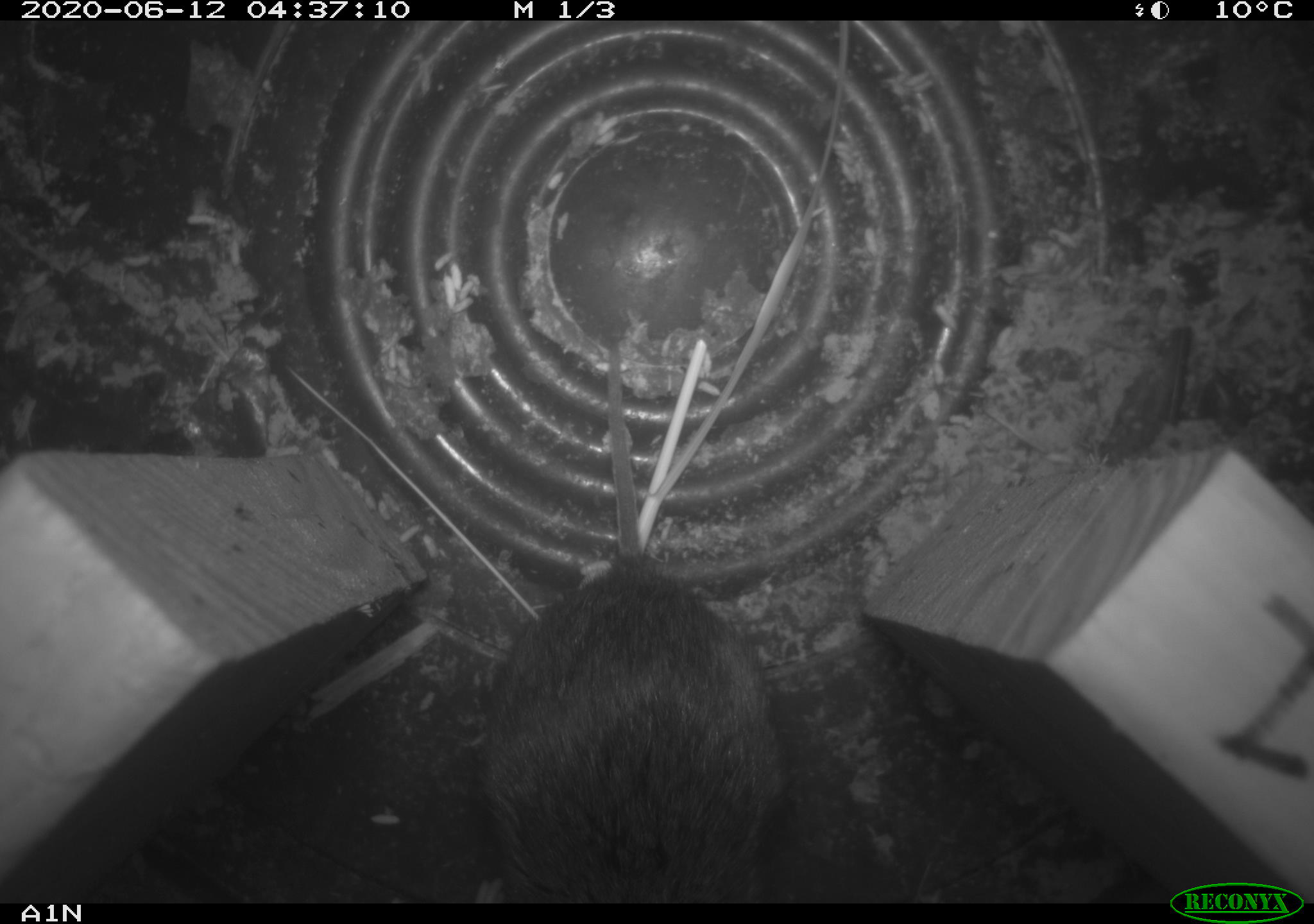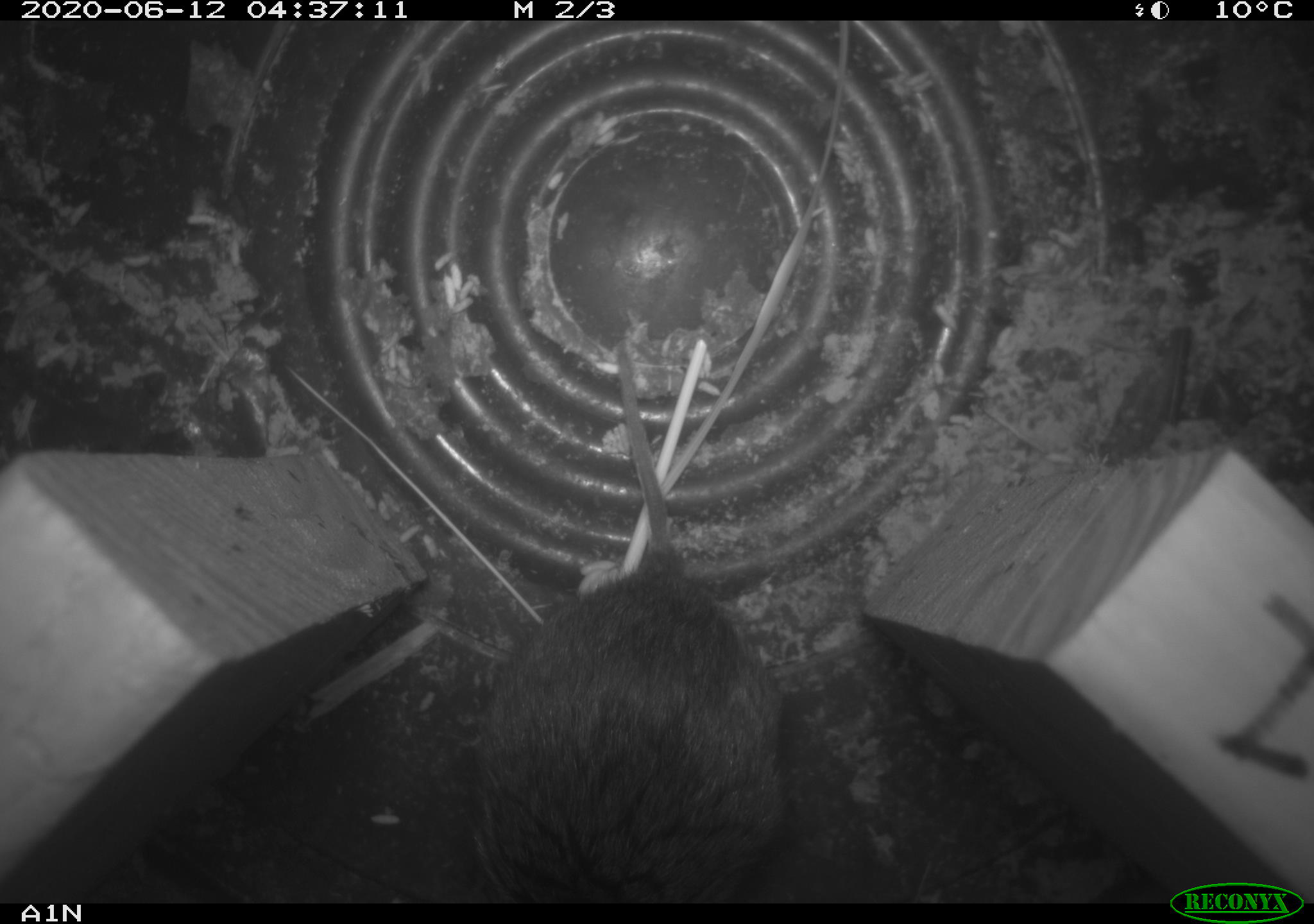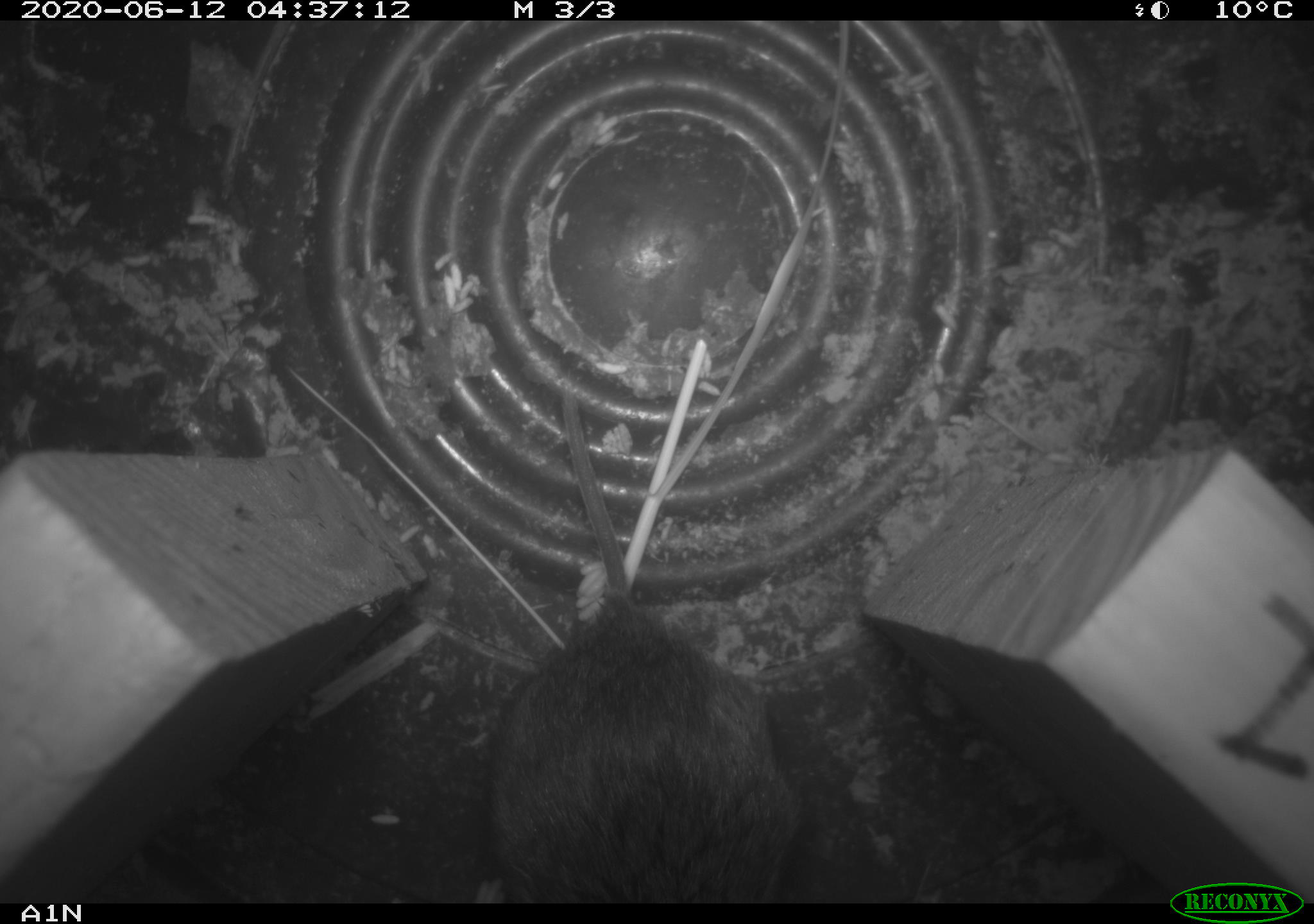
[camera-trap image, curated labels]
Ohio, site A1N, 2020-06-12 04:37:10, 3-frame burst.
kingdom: Animalia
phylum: Chordata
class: Mammalia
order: Rodentia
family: Cricetidae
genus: Microtus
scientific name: Microtus pennsylvanicus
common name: meadow vole